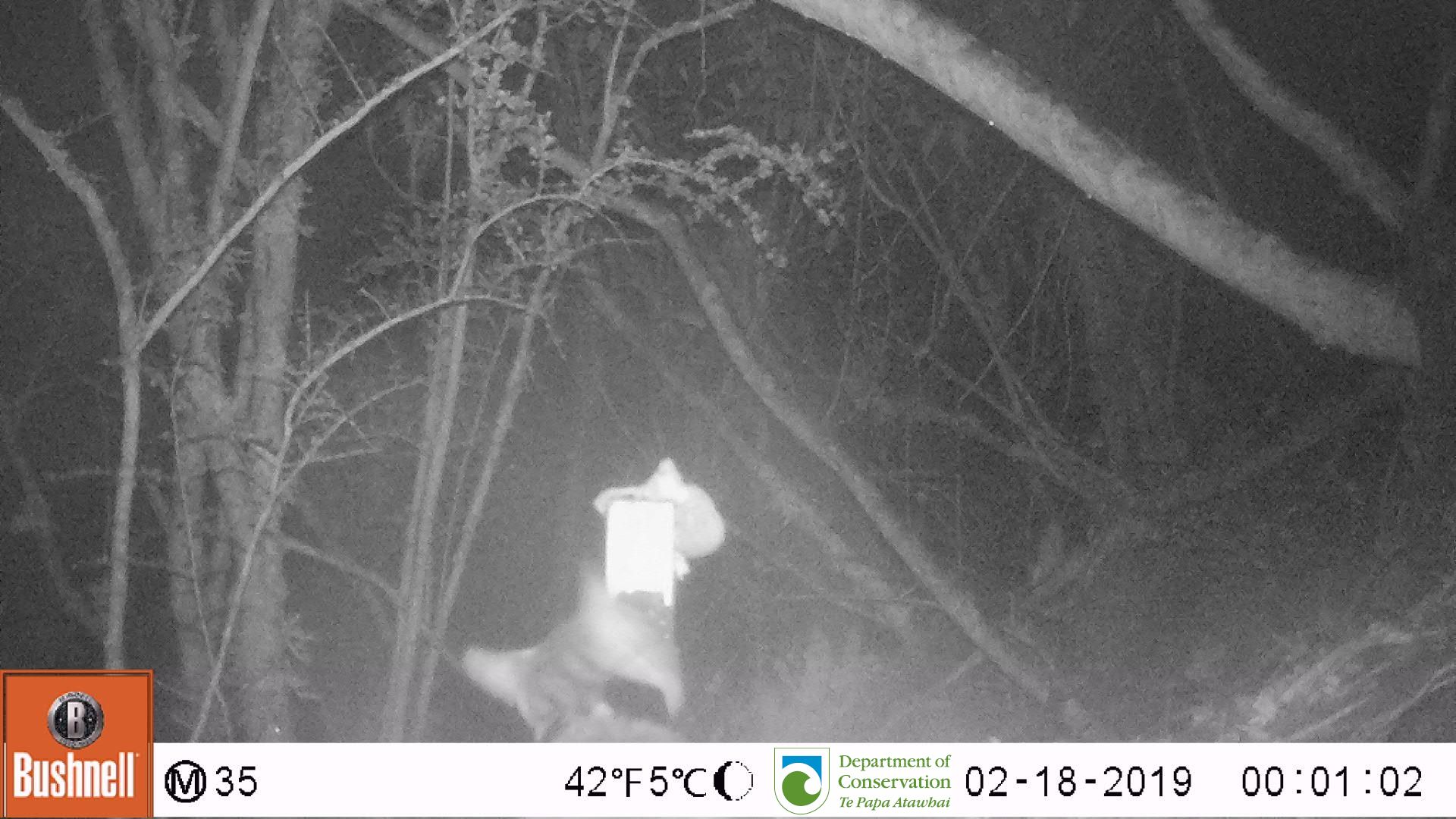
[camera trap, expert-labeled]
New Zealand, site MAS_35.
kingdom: Animalia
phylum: Chordata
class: Mammalia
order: Carnivora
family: Felidae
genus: Felis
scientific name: Felis catus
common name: domestic cat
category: cat